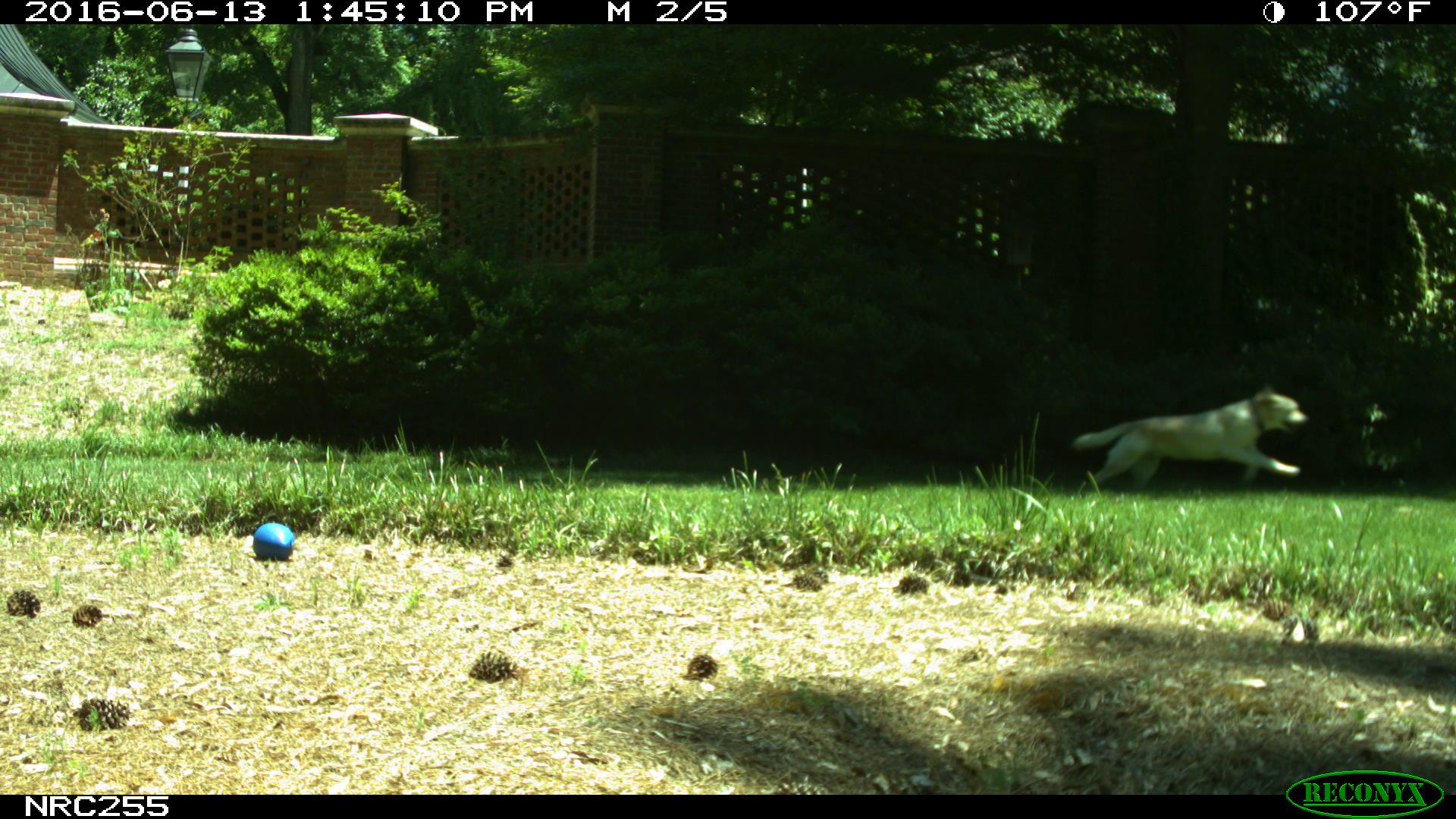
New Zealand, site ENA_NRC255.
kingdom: Animalia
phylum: Chordata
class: Mammalia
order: Carnivora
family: Canidae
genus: Canis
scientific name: Canis familiaris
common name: domestic dog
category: dog